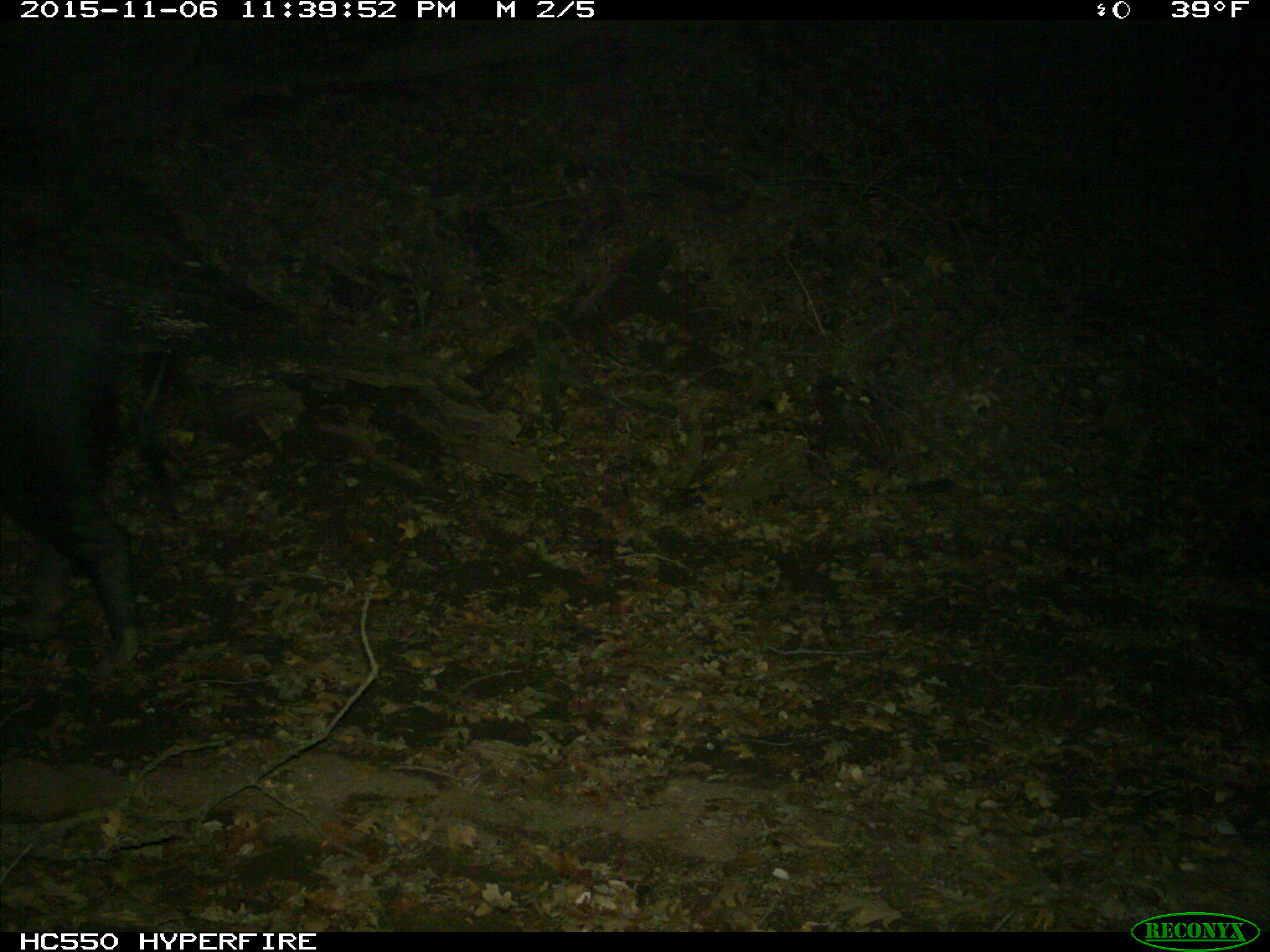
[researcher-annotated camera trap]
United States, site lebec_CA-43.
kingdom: Animalia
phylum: Chordata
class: Mammalia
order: Artiodactyla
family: Suidae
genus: Sus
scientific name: Sus scrofa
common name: wild boar